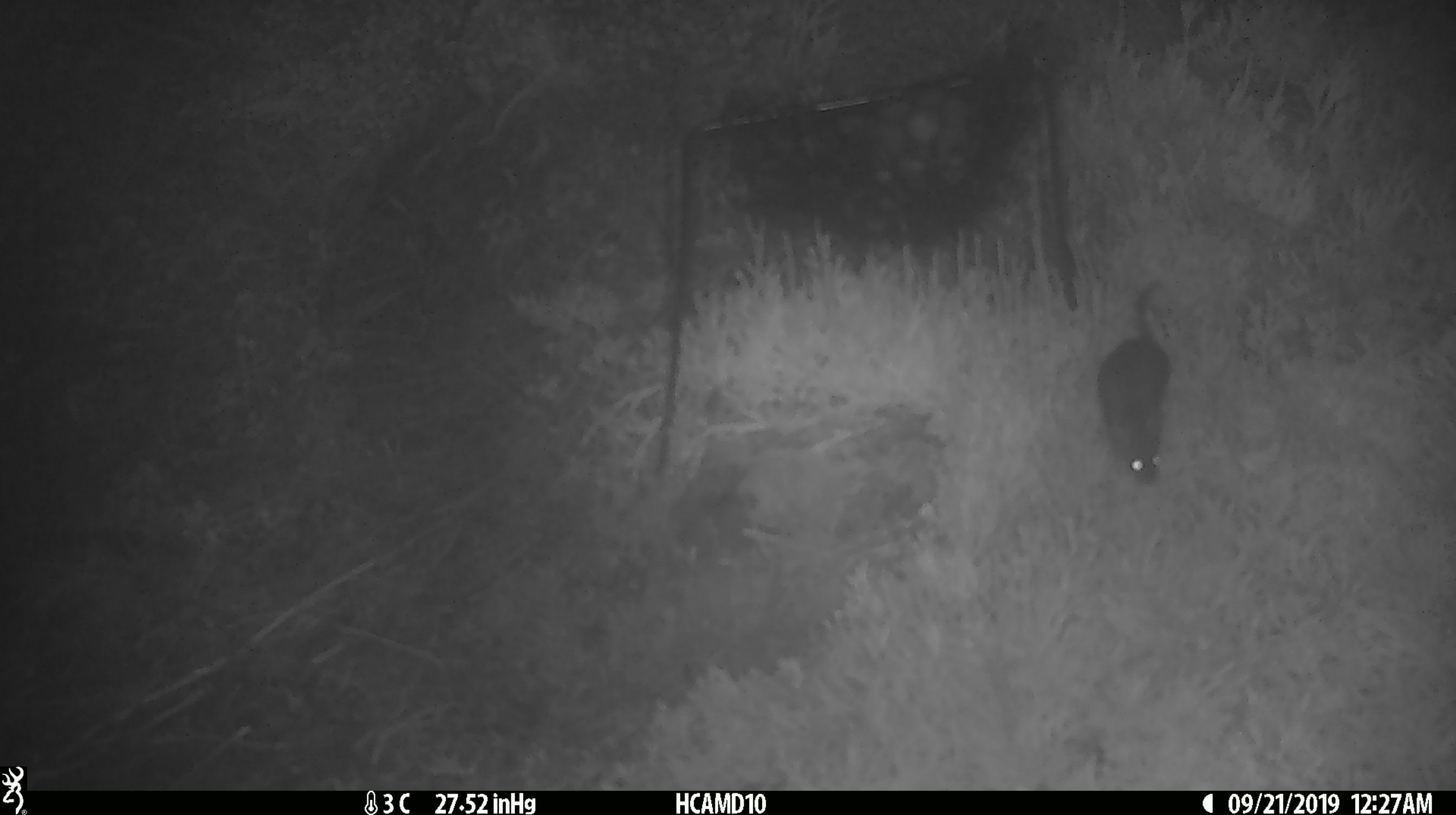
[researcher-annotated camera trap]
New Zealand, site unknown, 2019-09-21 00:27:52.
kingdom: Animalia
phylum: Chordata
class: Mammalia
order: Rodentia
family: Muridae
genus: Mus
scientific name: Mus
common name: mouse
Mouse (Mus).